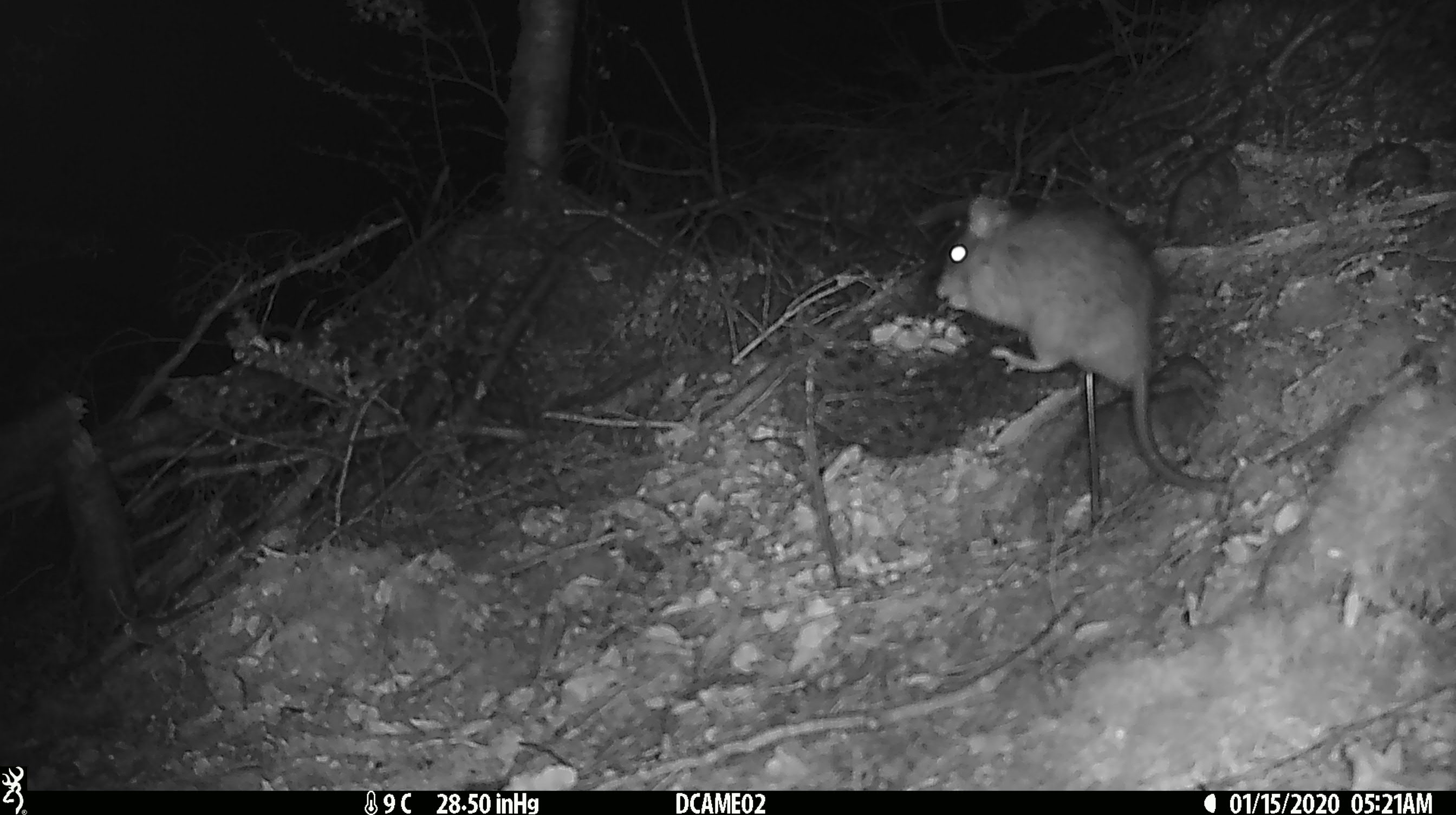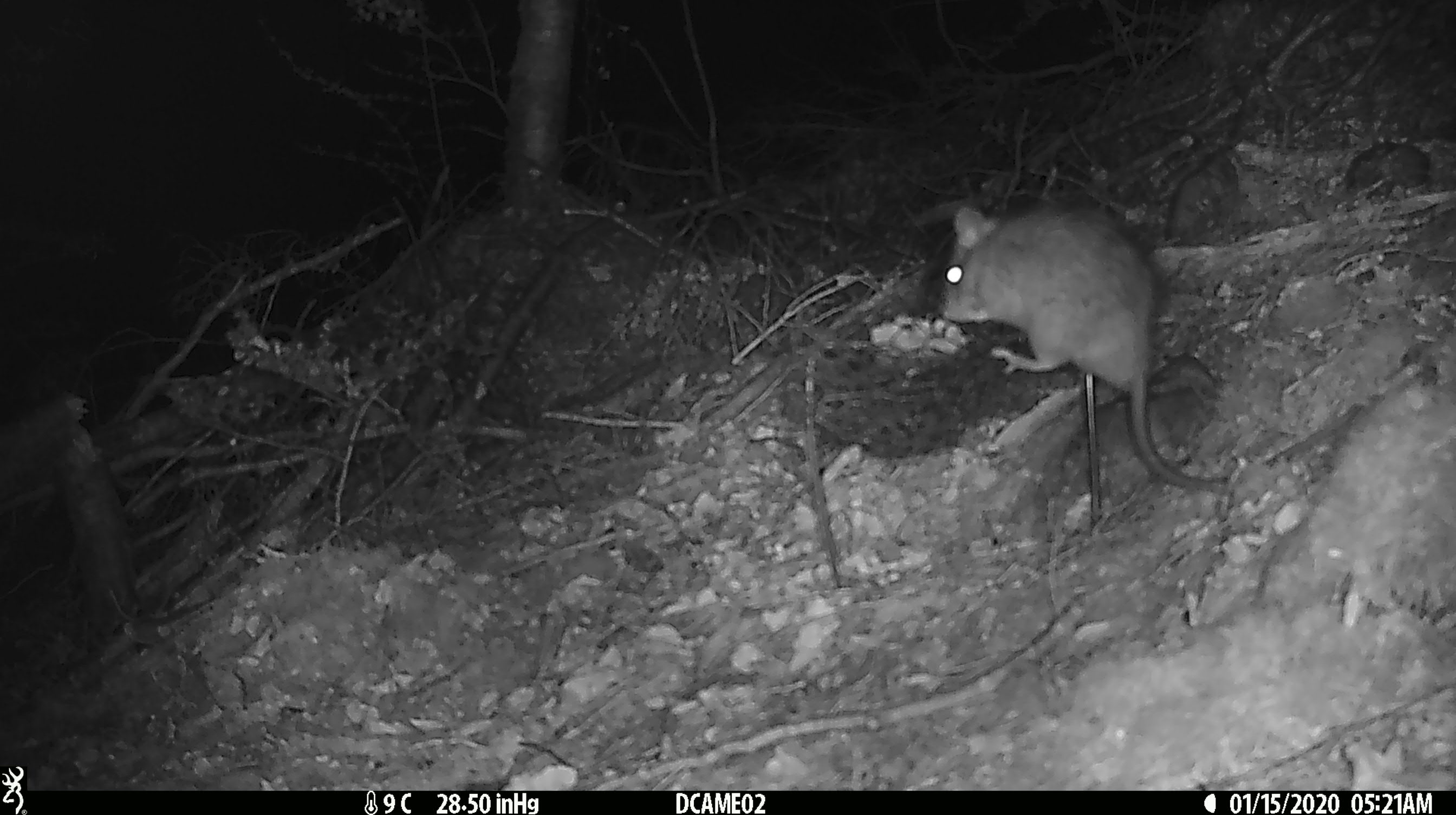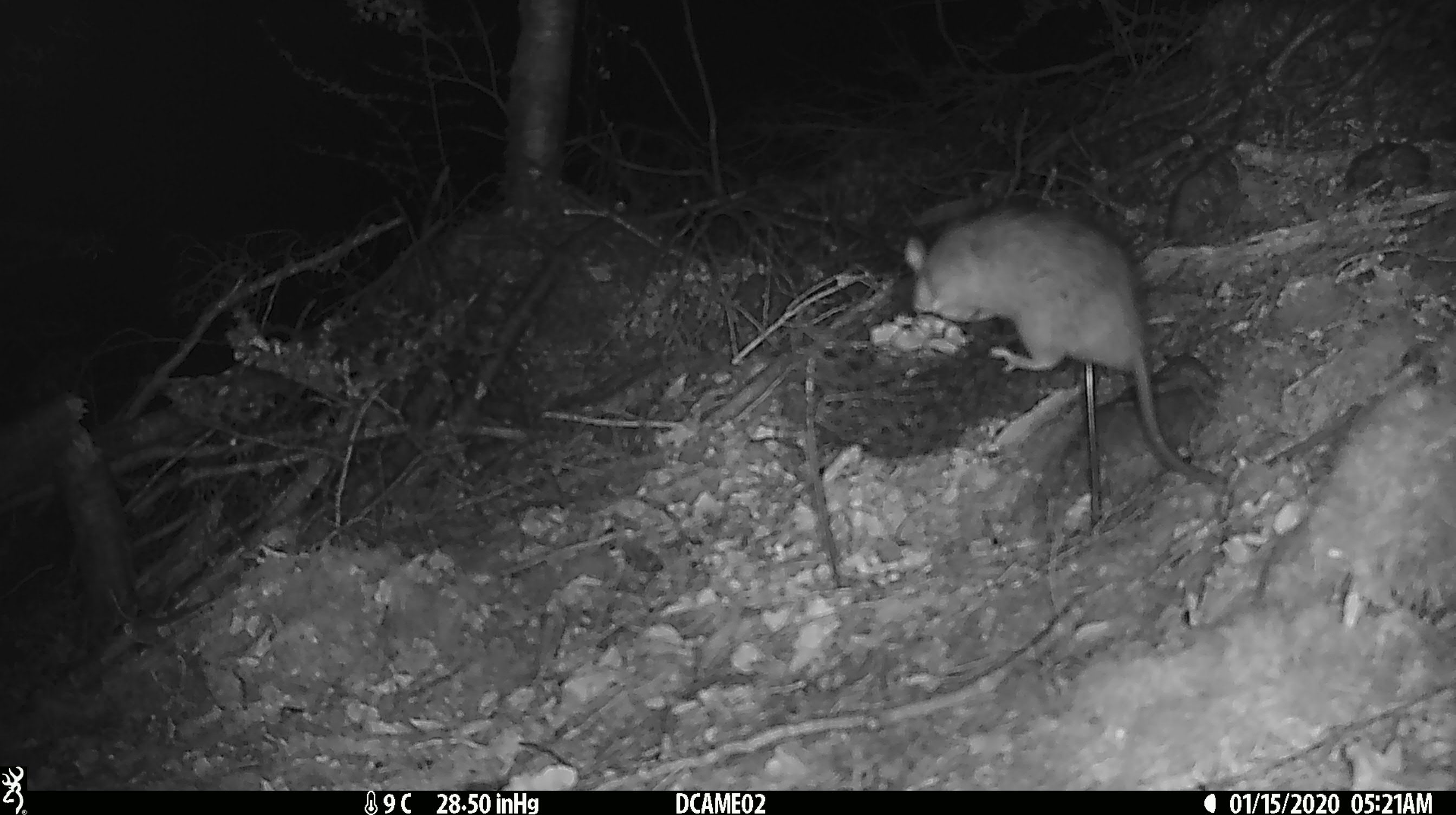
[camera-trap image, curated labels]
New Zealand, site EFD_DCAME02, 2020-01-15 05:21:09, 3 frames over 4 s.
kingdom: Animalia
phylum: Chordata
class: Mammalia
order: Rodentia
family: Muridae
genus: Rattus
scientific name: Rattus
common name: rat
Rat (Rattus).